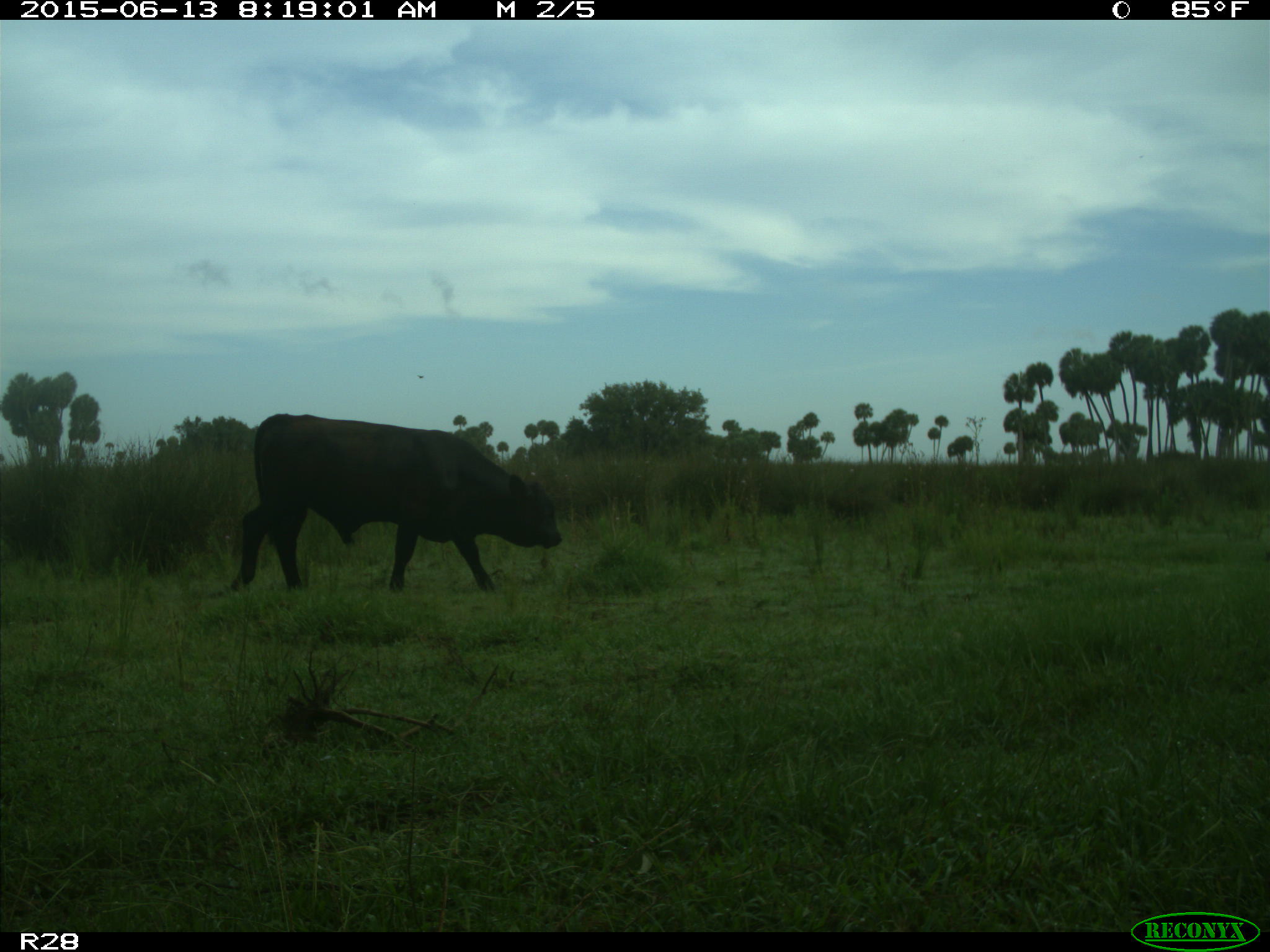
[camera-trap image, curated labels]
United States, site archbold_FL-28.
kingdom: Animalia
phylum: Chordata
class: Mammalia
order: Artiodactyla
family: Bovidae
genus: Bos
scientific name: Bos taurus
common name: domestic cow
Bos taurus (domestic cow).